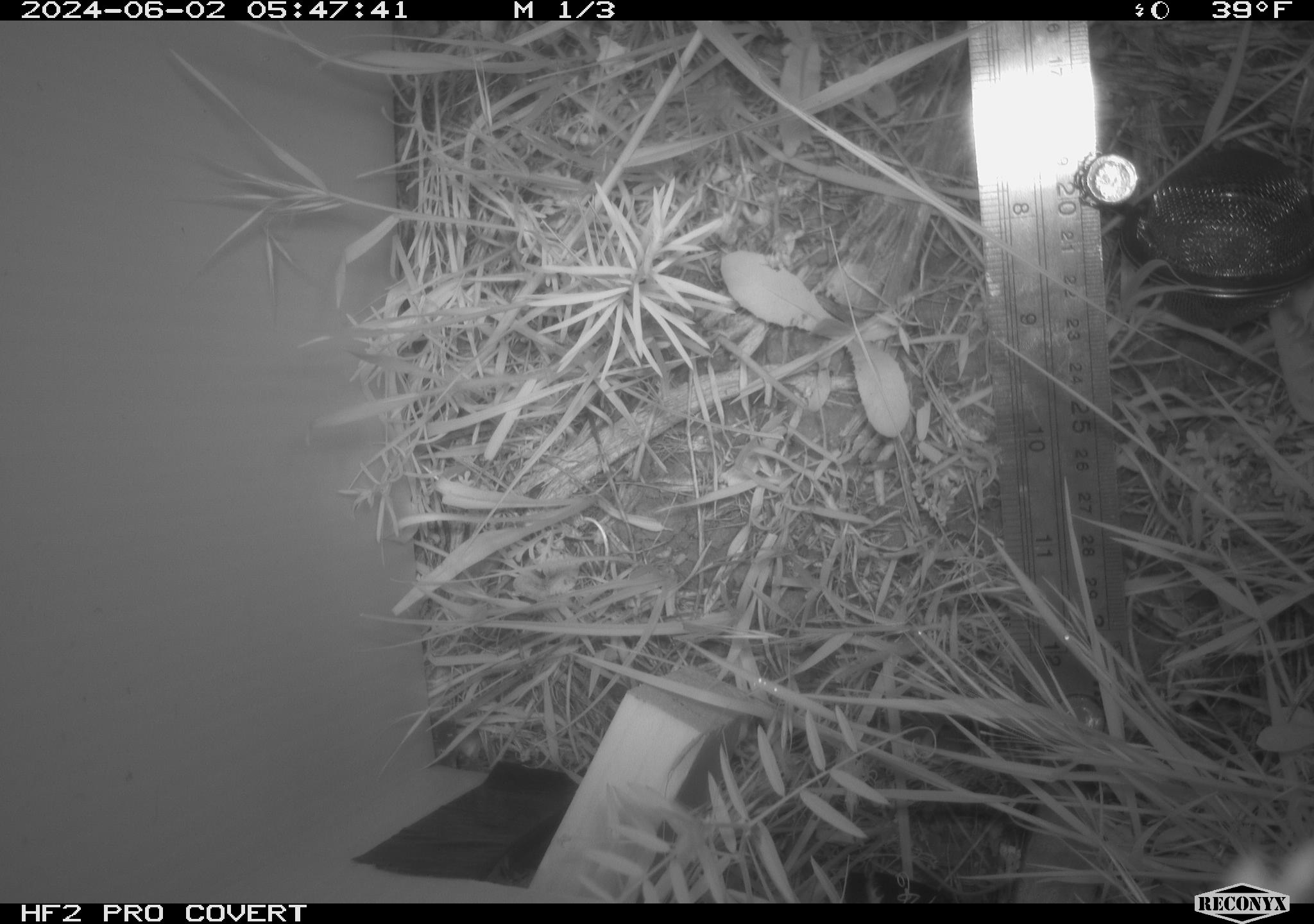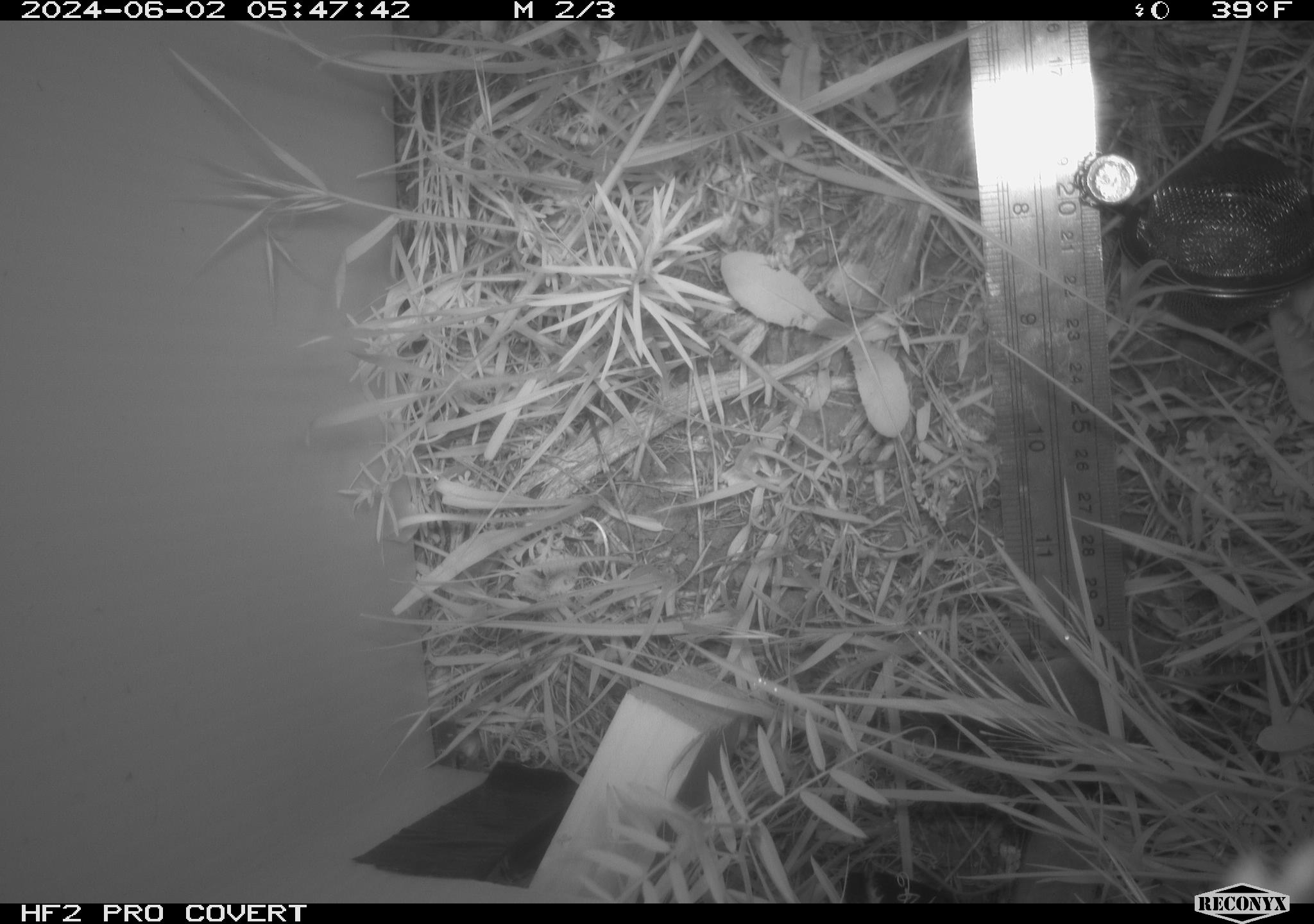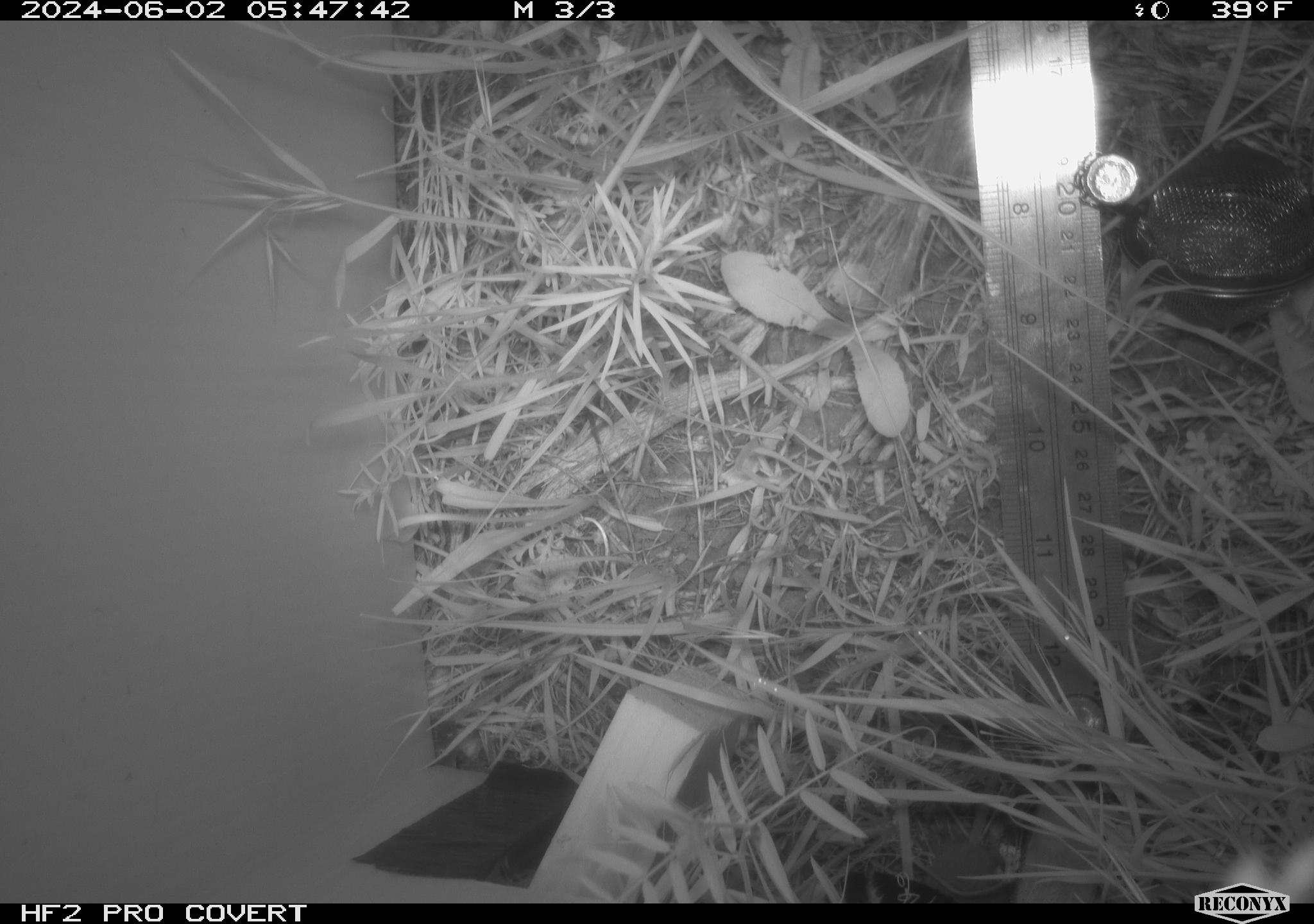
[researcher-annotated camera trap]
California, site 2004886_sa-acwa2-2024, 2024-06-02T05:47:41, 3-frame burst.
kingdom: Animalia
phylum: Chordata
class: Mammalia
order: Eulipotyphla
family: Soricidae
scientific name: Soricidae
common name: shrews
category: soricidae family